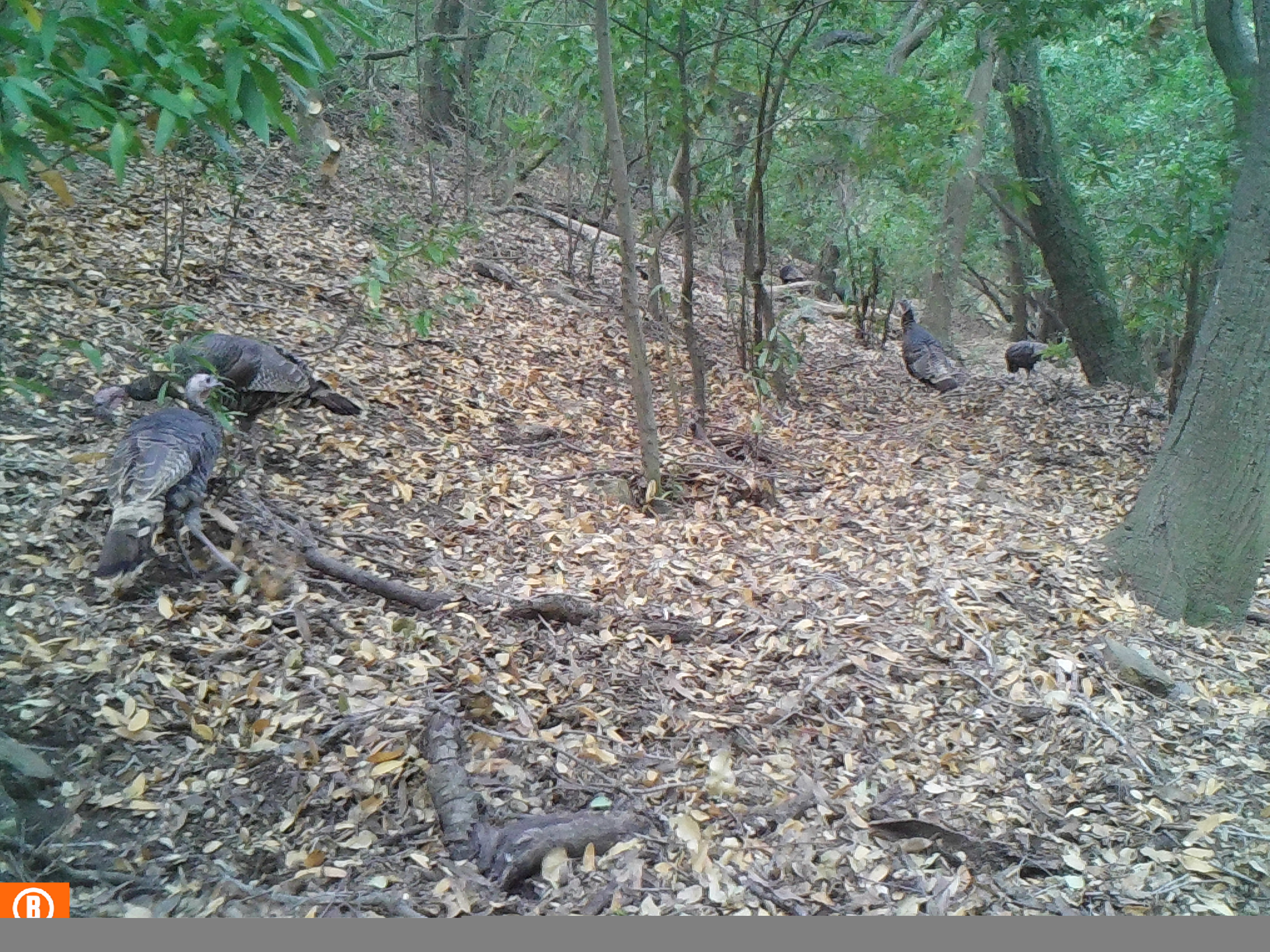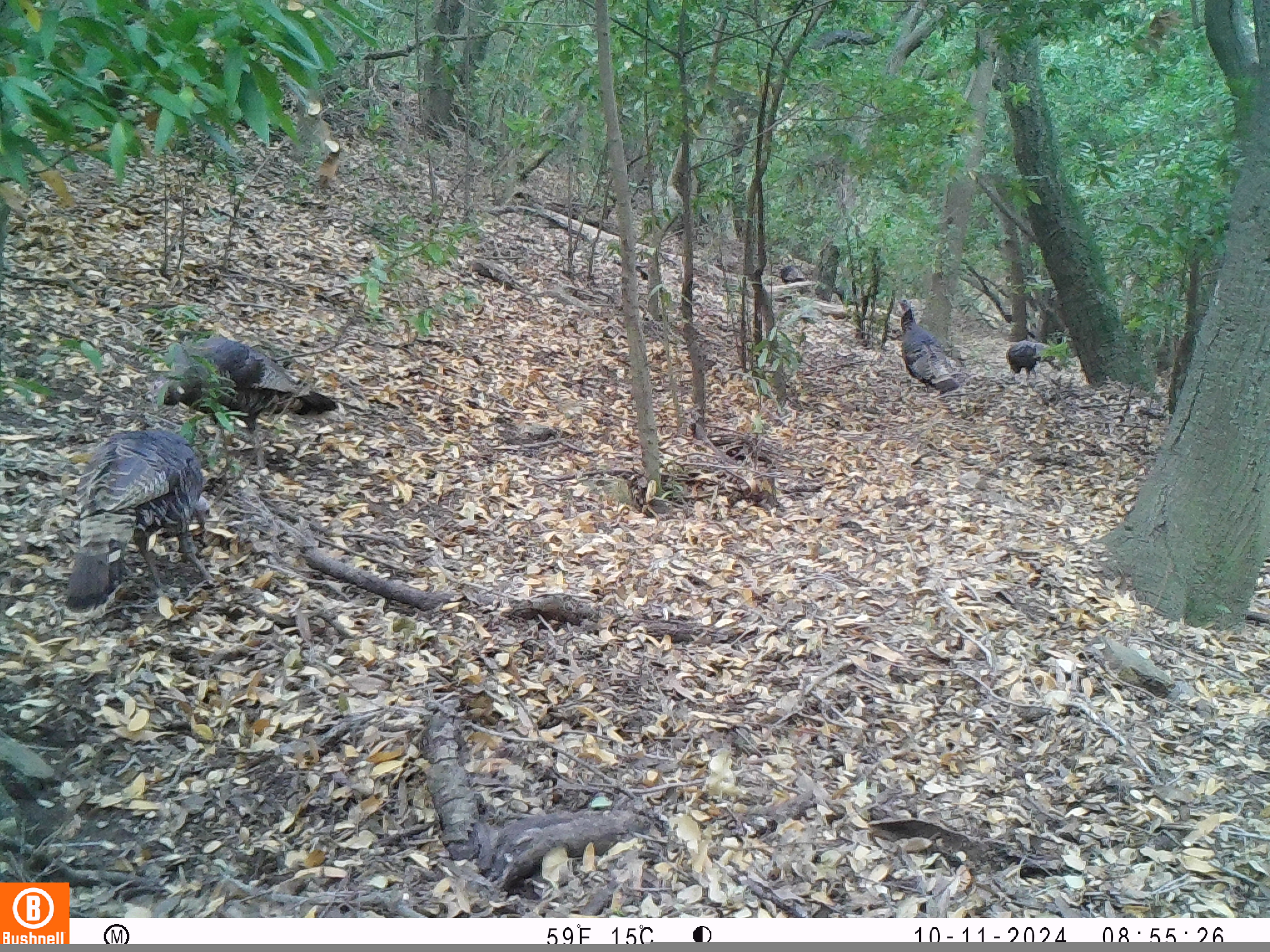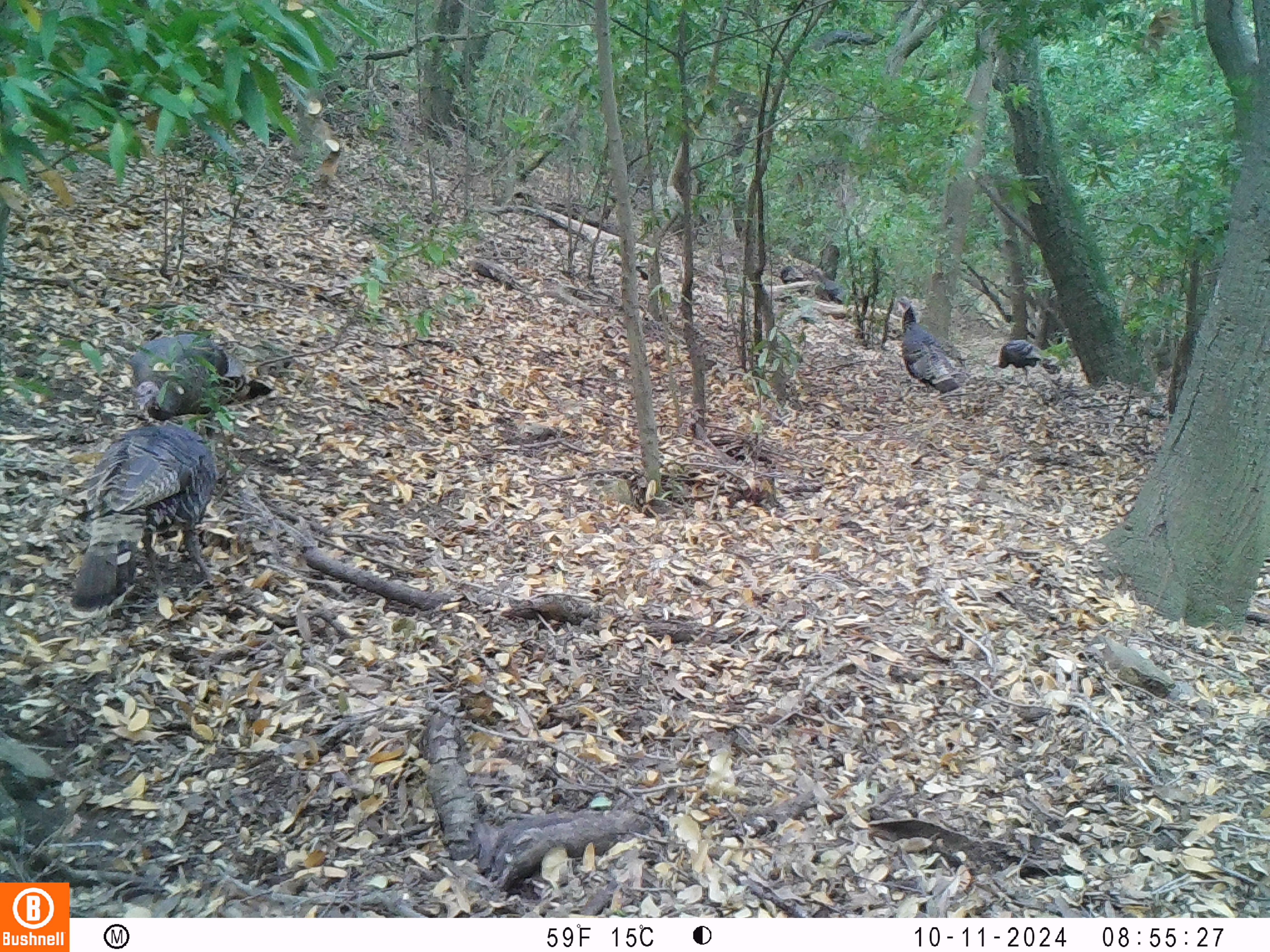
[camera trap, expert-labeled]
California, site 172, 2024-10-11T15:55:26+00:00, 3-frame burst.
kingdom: Animalia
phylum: Chordata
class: Aves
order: Galliformes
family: Phasianidae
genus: Meleagris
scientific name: Meleagris gallopavo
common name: turkey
Turkey (Meleagris gallopavo).